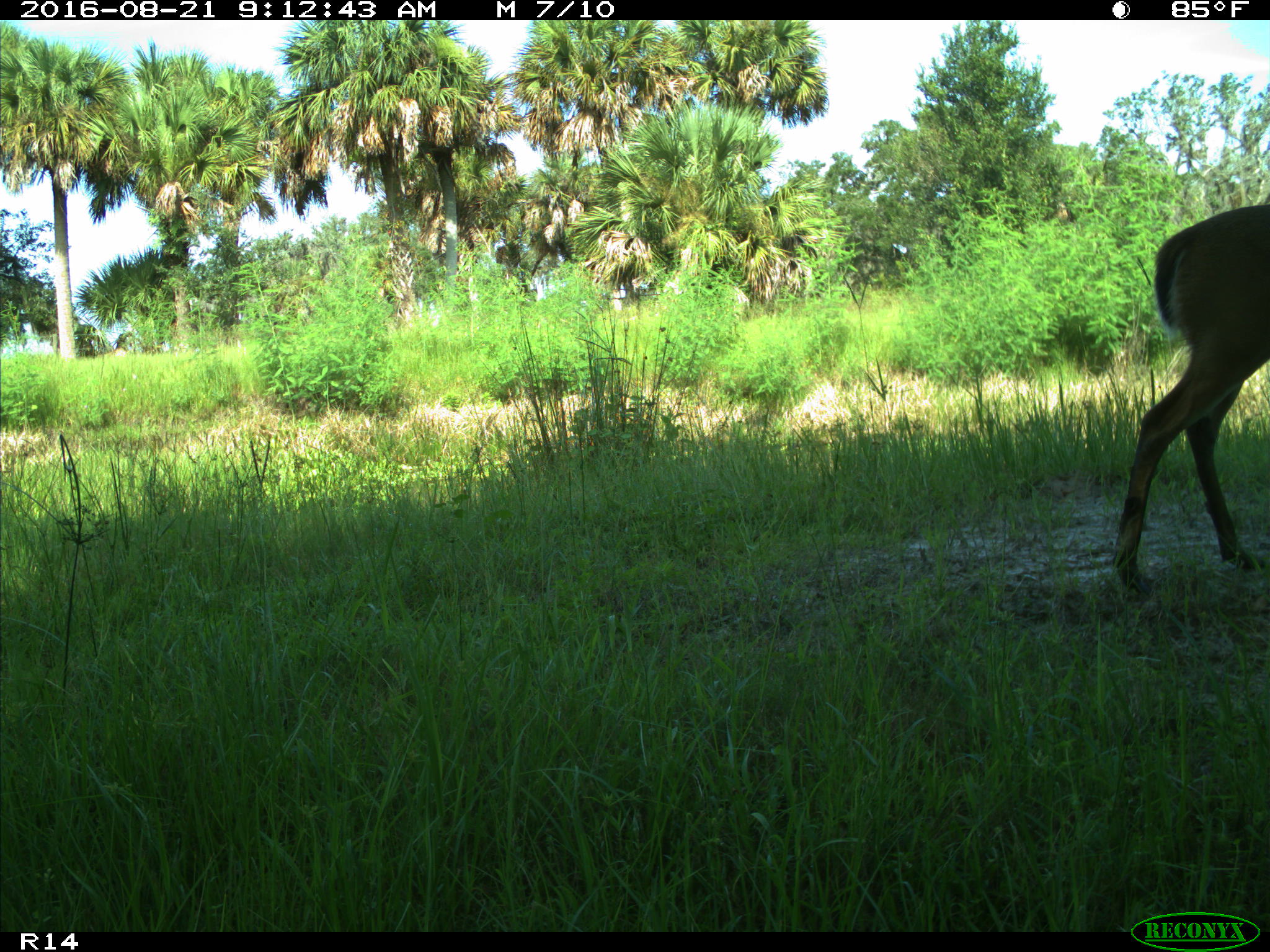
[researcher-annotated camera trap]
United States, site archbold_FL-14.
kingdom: Animalia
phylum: Chordata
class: Mammalia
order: Artiodactyla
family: Cervidae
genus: Odocoileus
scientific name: Odocoileus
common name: deer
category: unidentified deer